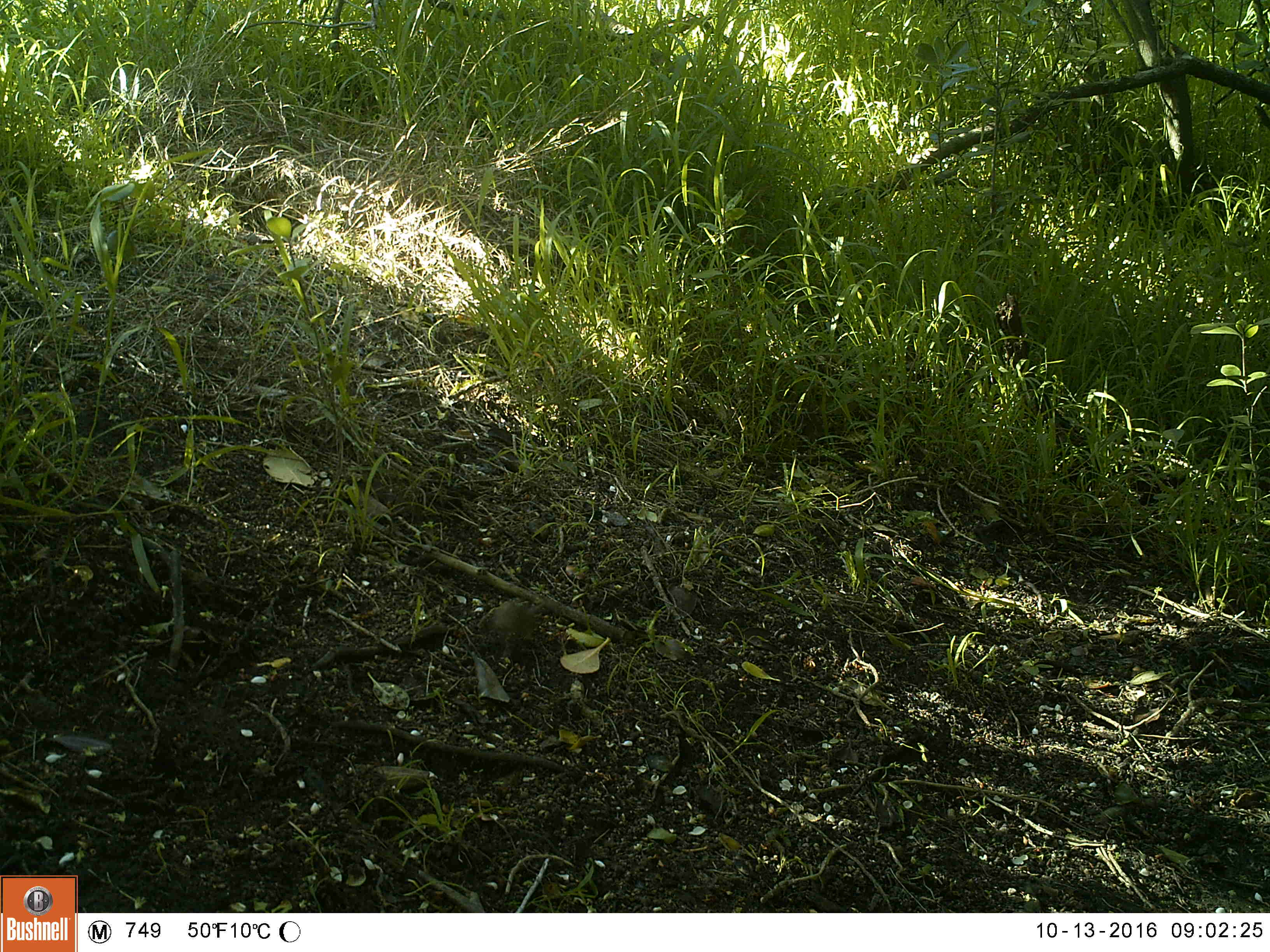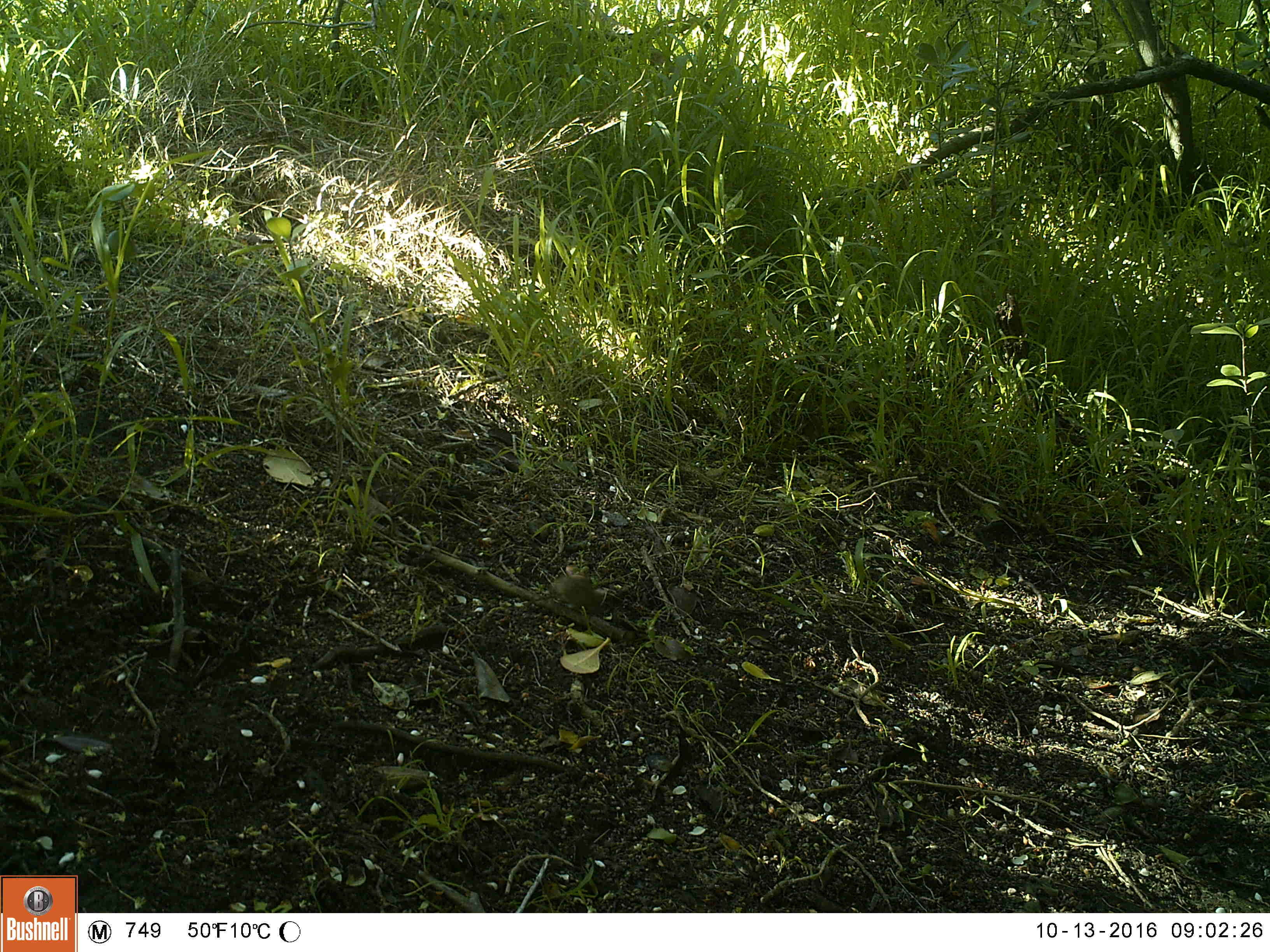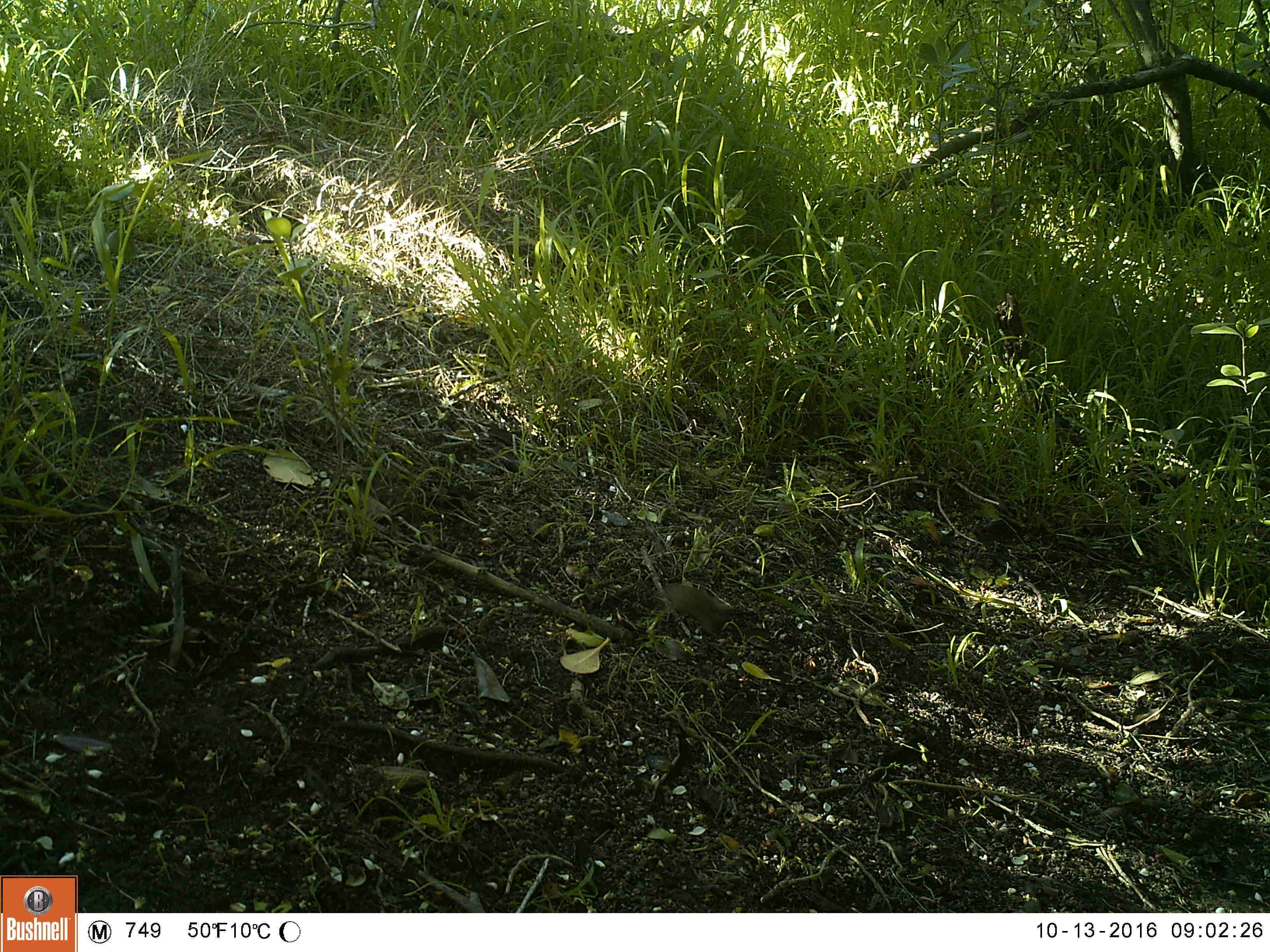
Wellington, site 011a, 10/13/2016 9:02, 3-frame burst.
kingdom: Animalia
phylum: Chordata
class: Mammalia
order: Rodentia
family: Muridae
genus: Mus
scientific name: Mus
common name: mouse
Mouse (Mus).